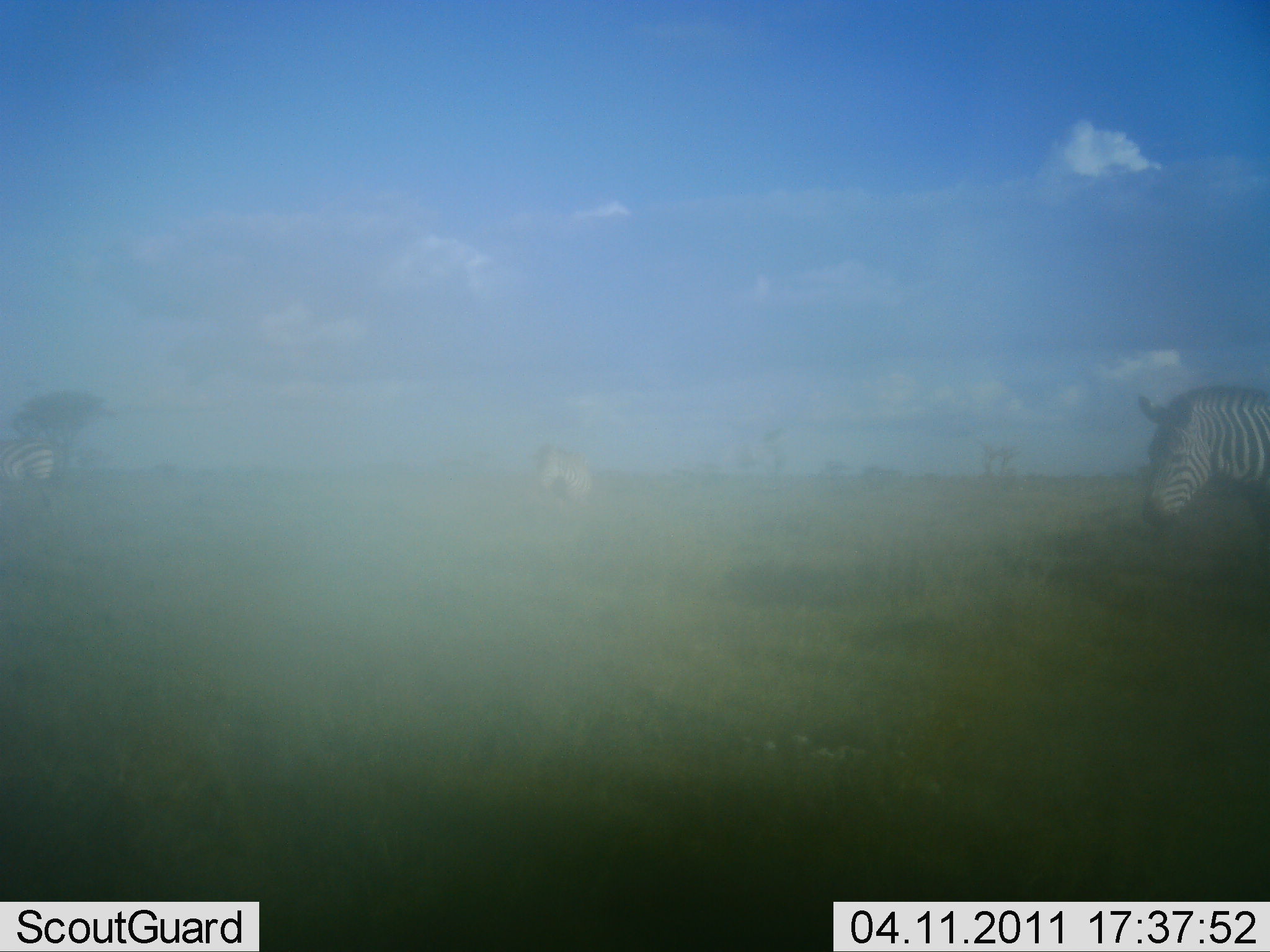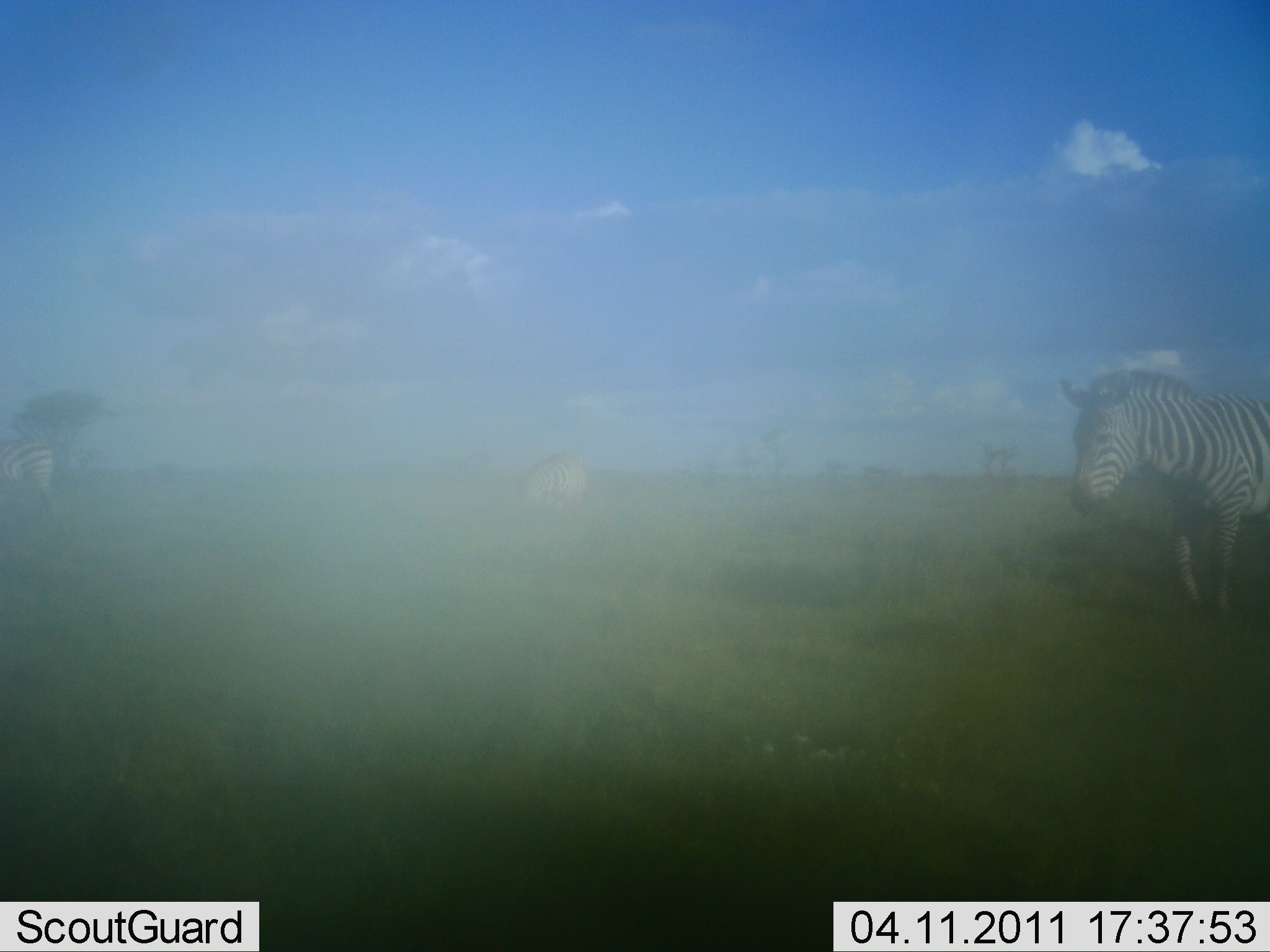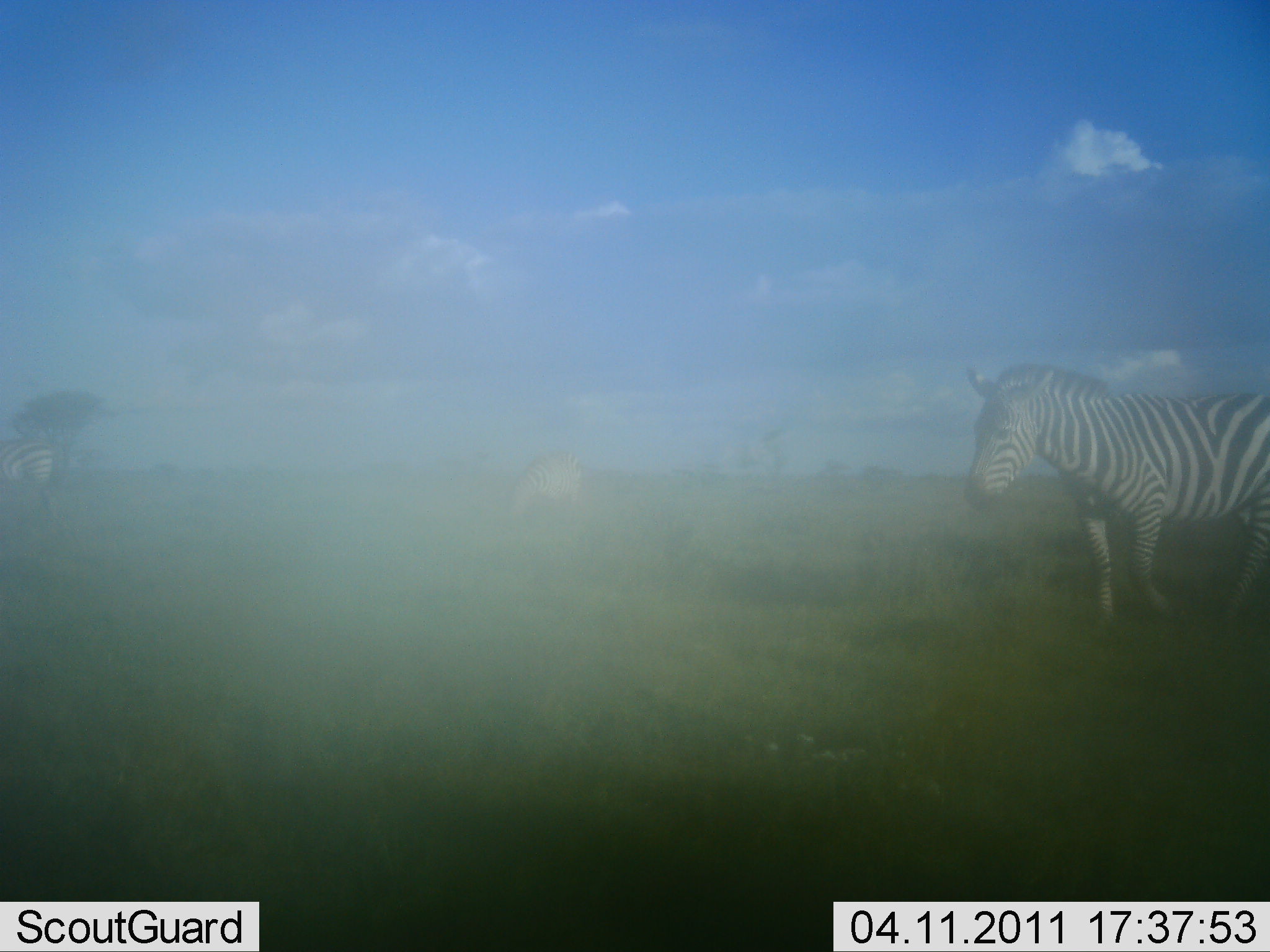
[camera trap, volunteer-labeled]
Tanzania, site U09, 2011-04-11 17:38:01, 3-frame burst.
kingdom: Animalia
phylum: Chordata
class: Mammalia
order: Perissodactyla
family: Equidae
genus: Equus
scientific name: Equus quagga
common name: plains zebra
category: zebra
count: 3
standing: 47%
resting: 0%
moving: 67%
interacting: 0%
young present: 0%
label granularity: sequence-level